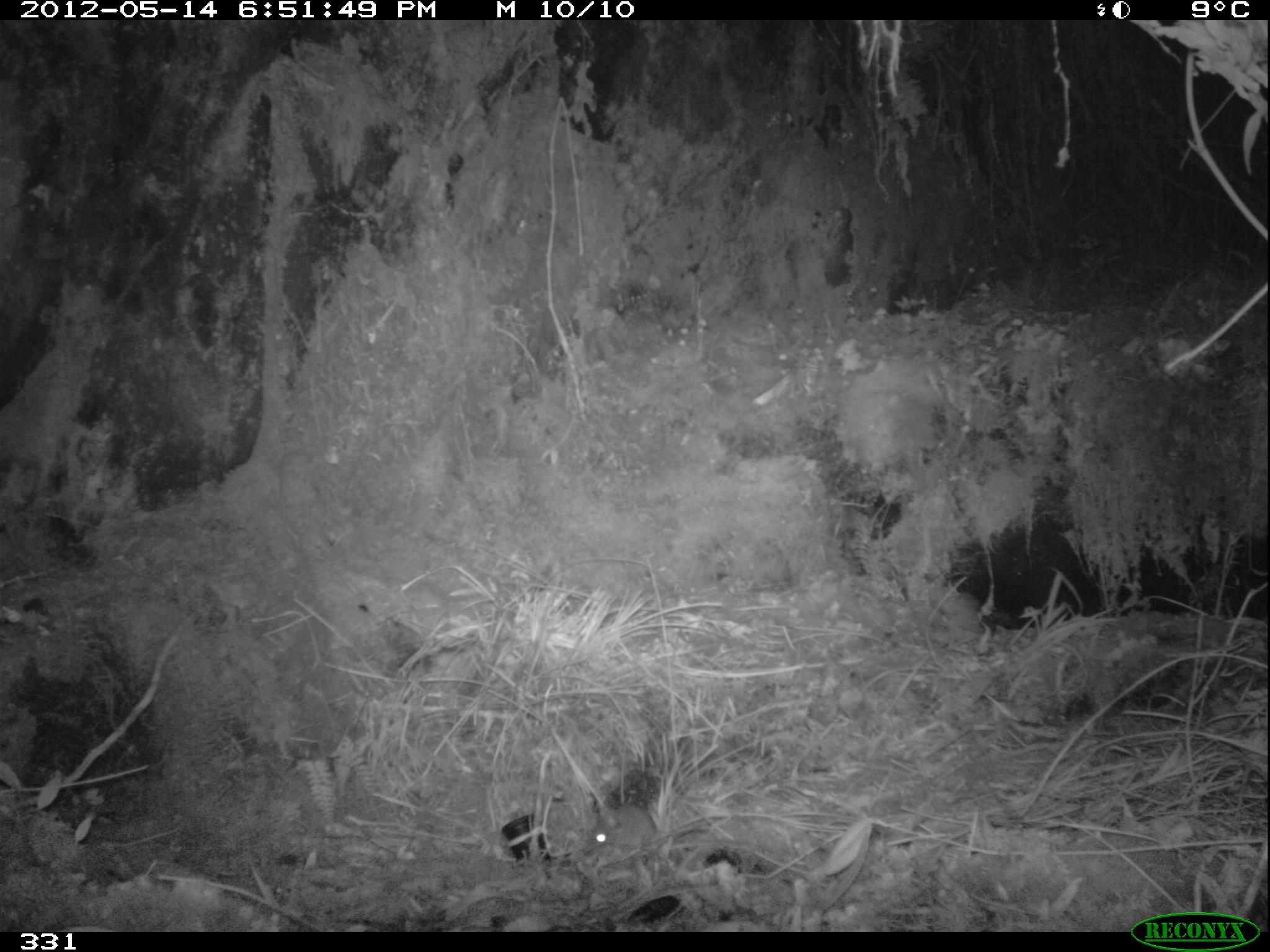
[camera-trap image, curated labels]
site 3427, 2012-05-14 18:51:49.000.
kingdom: Animalia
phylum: Chordata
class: Mammalia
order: Rodentia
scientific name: Rodentia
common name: rodents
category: unknown rodent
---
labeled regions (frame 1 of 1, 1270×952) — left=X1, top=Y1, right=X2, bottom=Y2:
unknown rodent: left=585, top=804, right=706, bottom=853